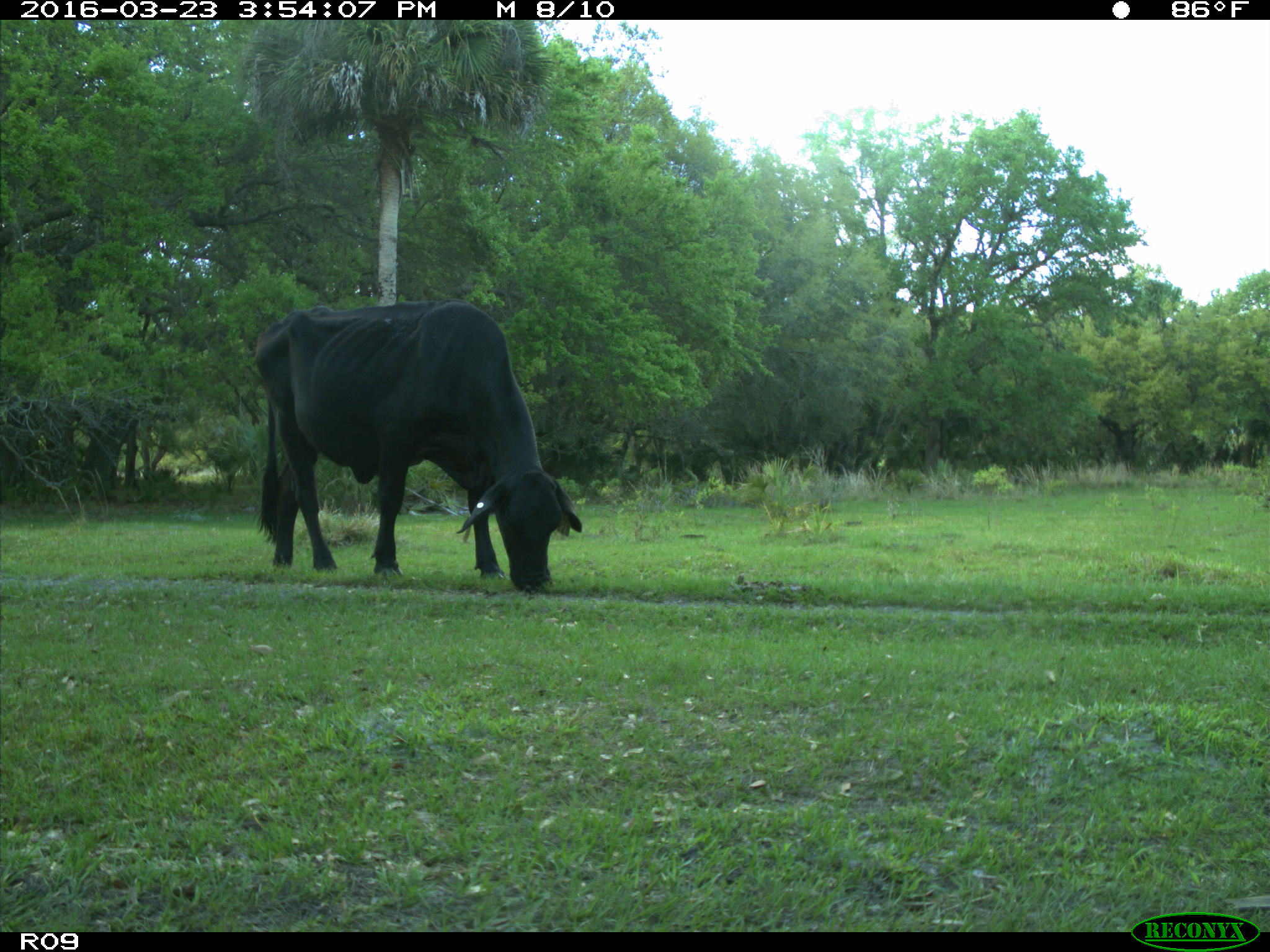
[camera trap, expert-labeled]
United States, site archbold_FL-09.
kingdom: Animalia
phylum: Chordata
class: Mammalia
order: Artiodactyla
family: Bovidae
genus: Bos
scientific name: Bos taurus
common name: domestic cow